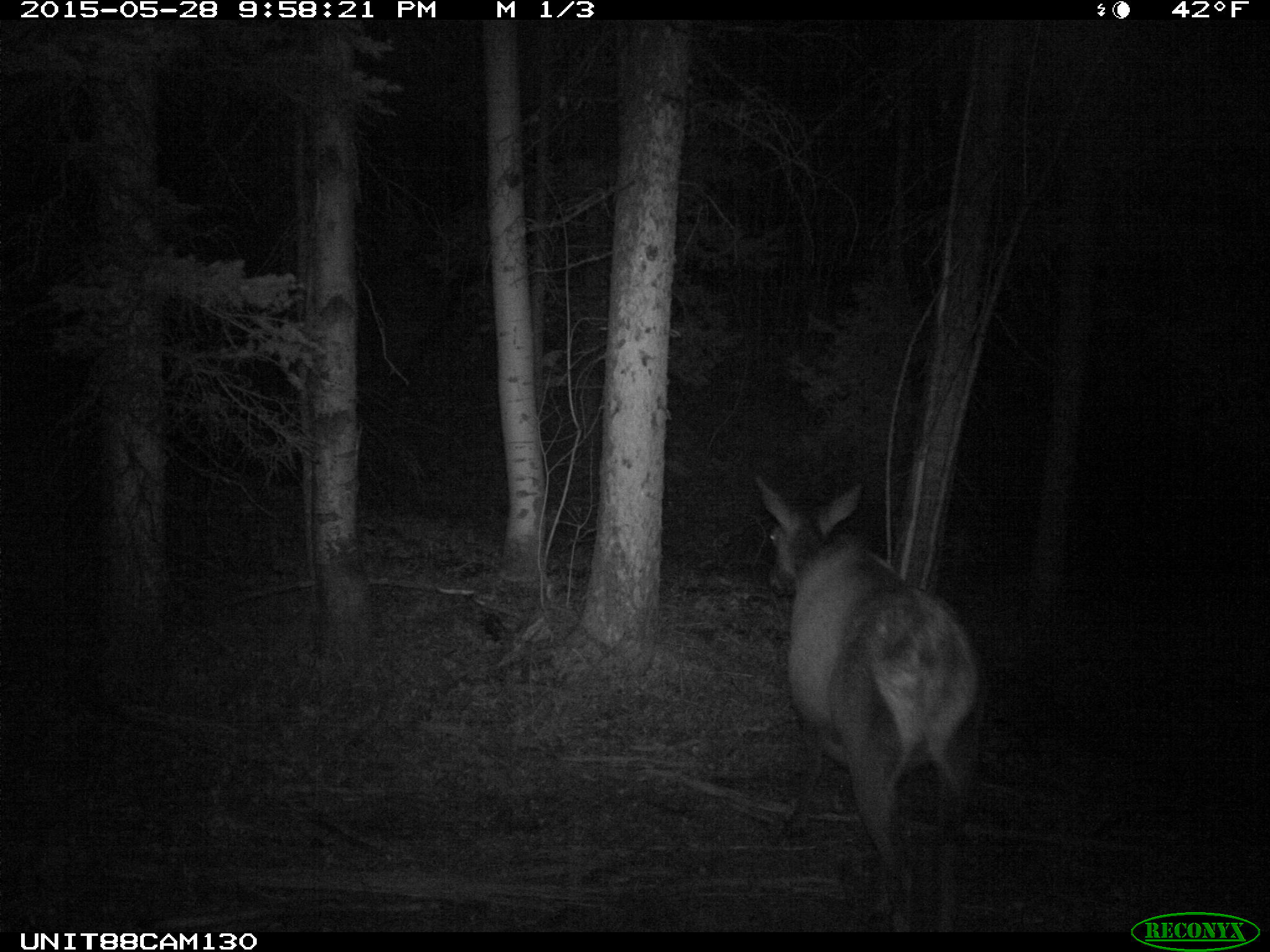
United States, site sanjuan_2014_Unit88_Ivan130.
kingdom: Animalia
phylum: Chordata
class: Mammalia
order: Artiodactyla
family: Cervidae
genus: Cervus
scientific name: Cervus elaphus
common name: red deer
Cervus elaphus (red deer).